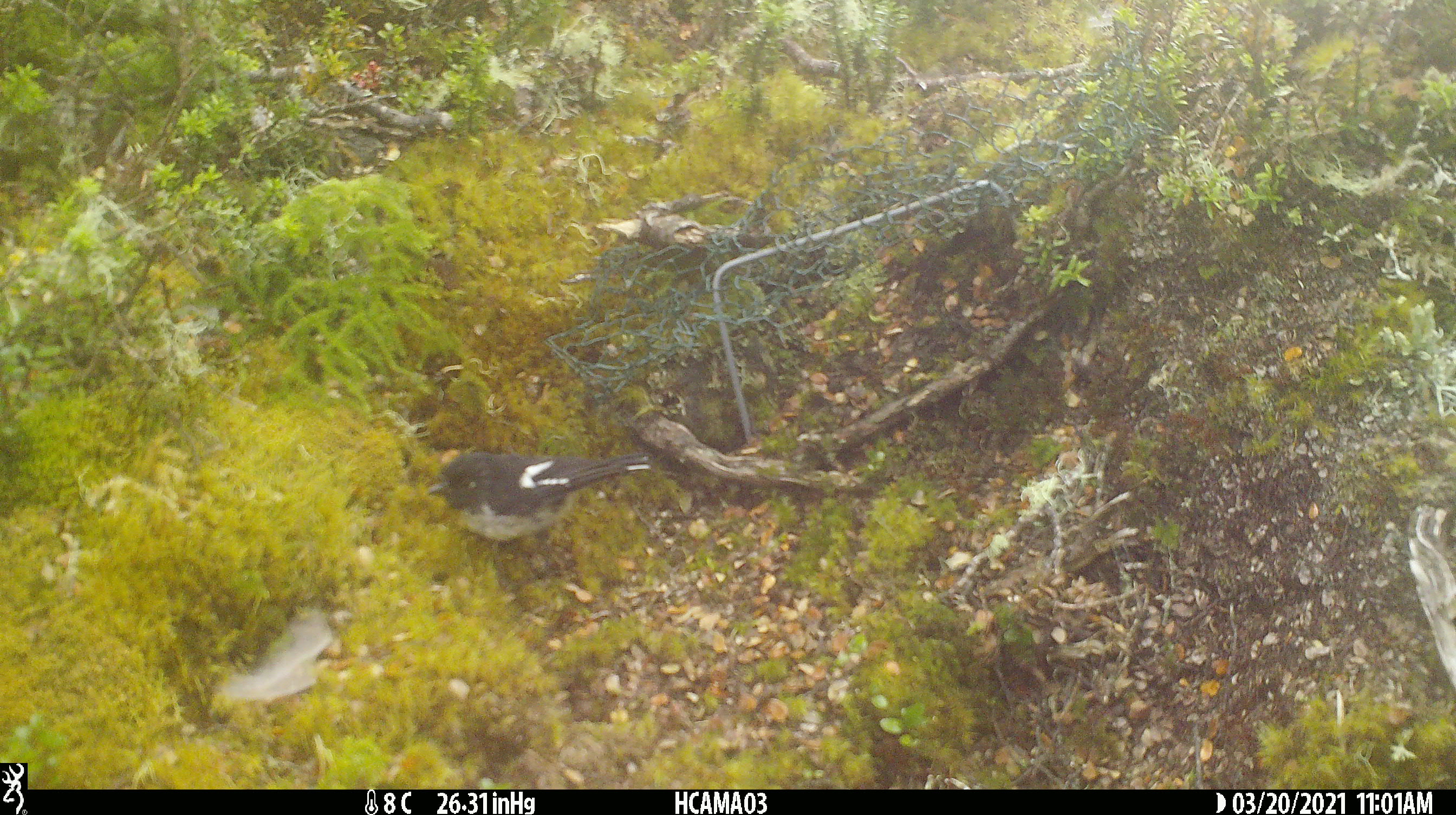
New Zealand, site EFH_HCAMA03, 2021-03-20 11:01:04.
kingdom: Animalia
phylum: Chordata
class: Aves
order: Passeriformes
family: Petroicidae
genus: Petroica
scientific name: Petroica macrocephala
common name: tomtit